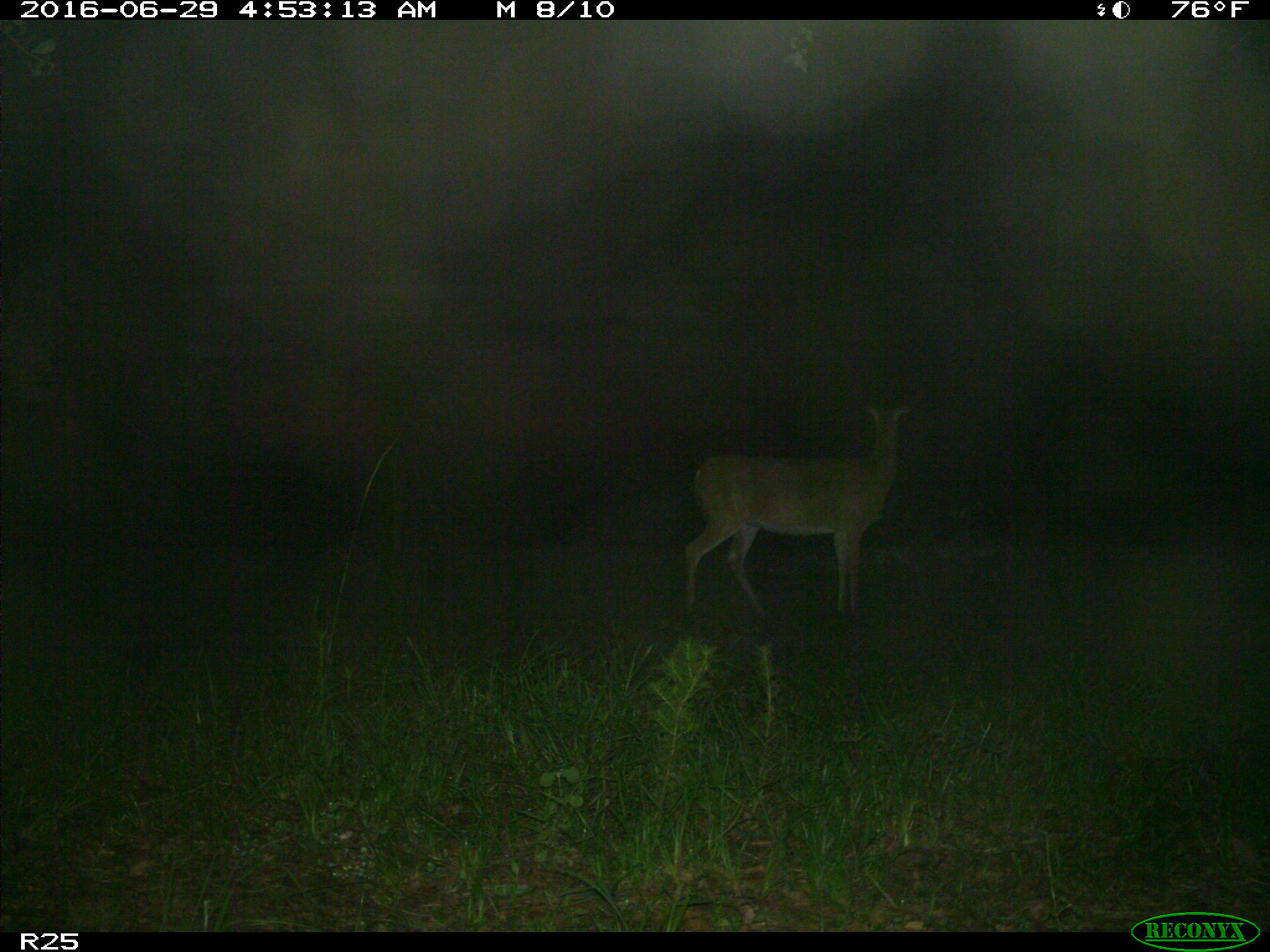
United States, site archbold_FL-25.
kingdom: Animalia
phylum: Chordata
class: Mammalia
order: Artiodactyla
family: Cervidae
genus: Odocoileus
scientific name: Odocoileus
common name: deer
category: unidentified deer